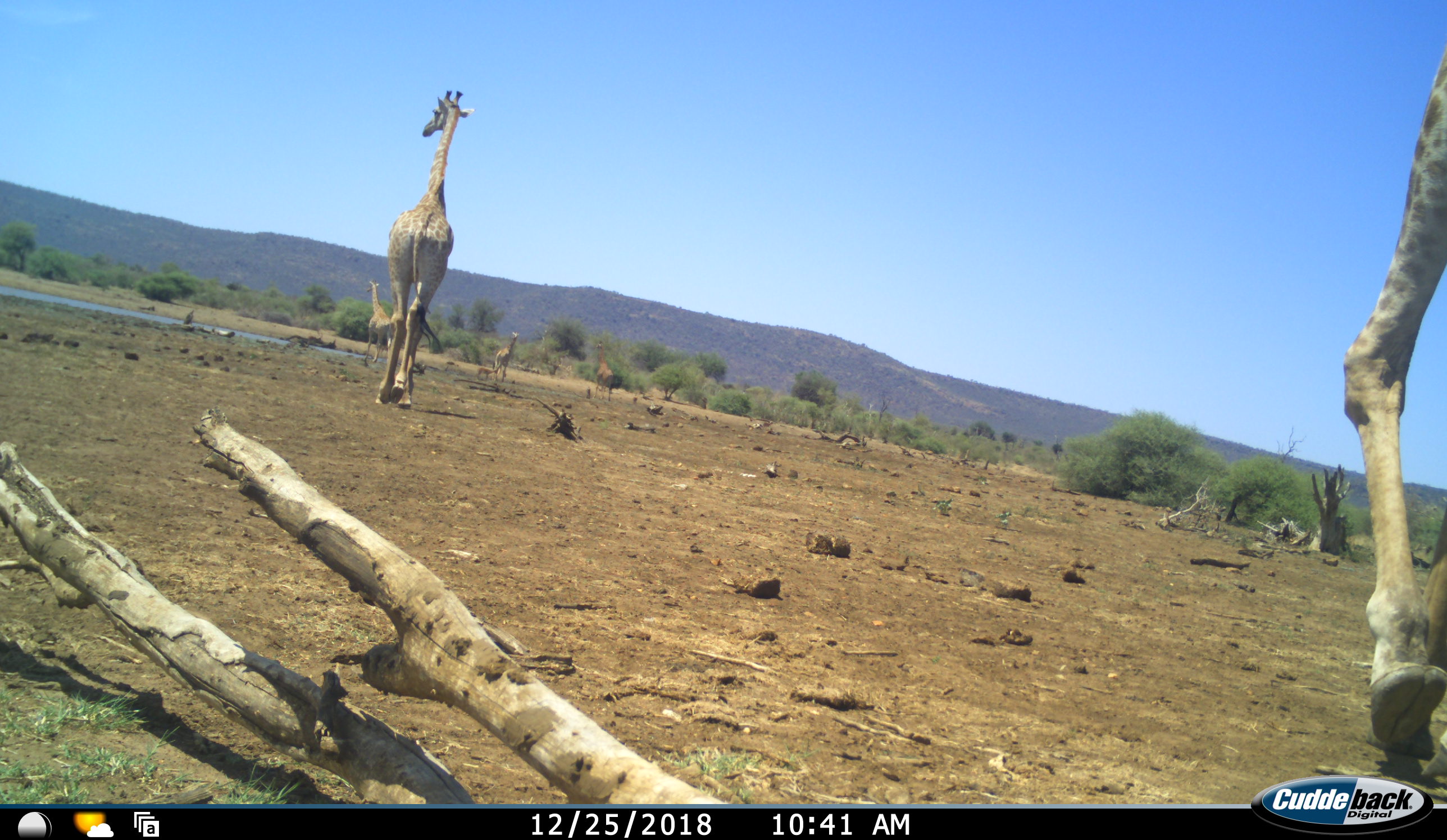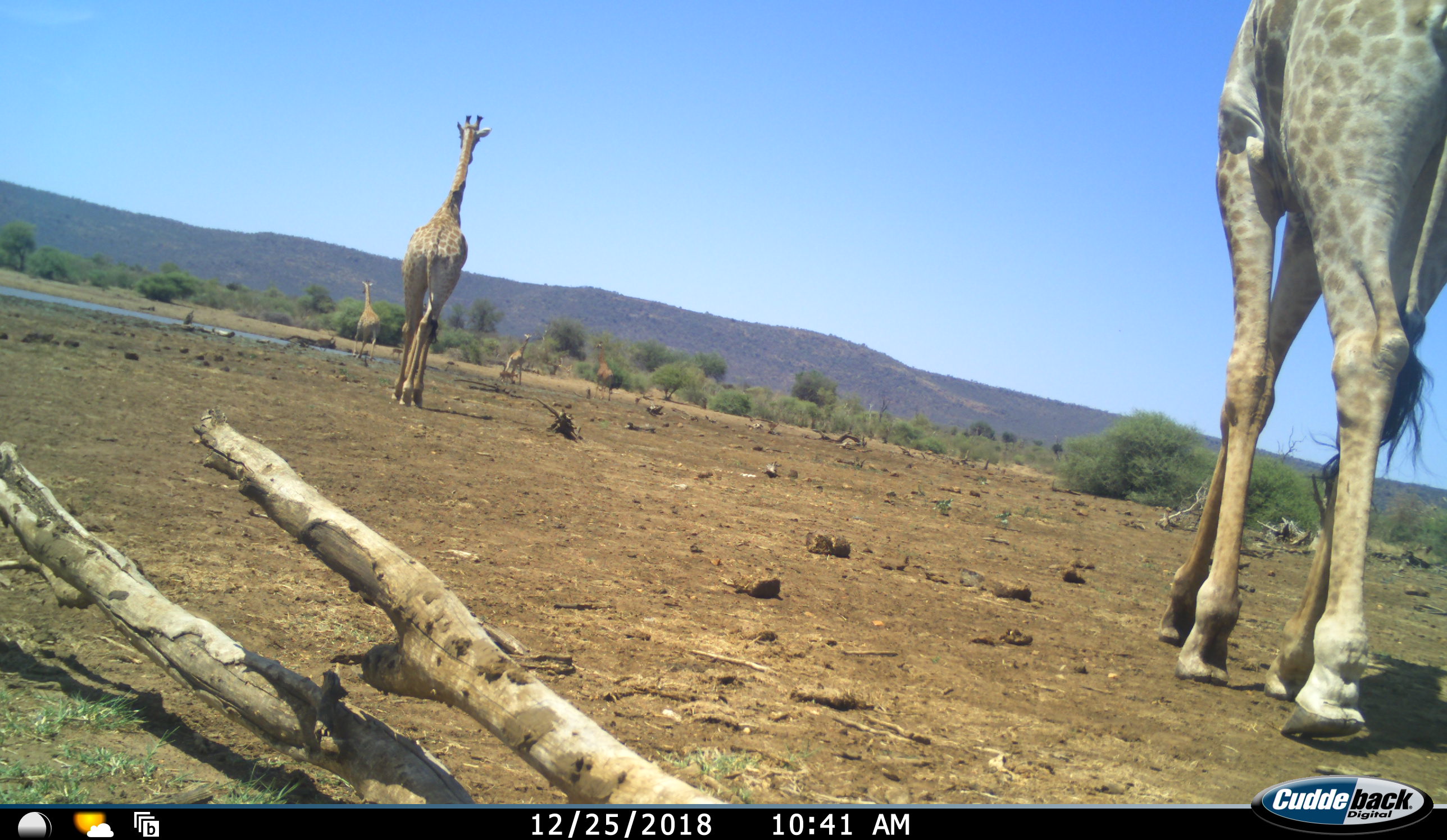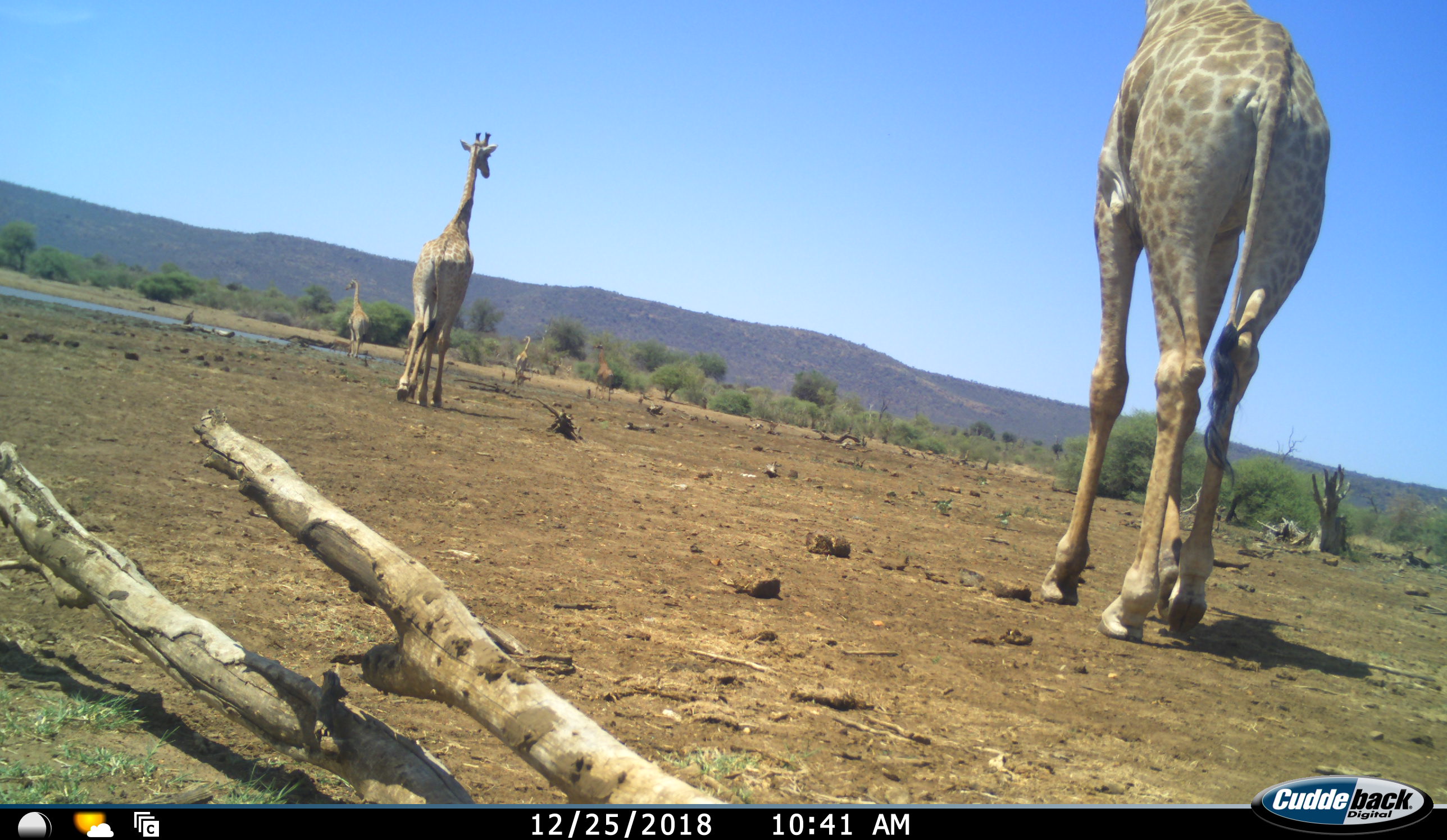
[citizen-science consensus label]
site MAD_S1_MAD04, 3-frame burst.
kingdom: Animalia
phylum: Chordata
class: Mammalia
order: Artiodactyla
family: Giraffidae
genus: Giraffa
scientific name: Giraffa camelopardalis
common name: giraffe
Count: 5.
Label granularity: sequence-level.